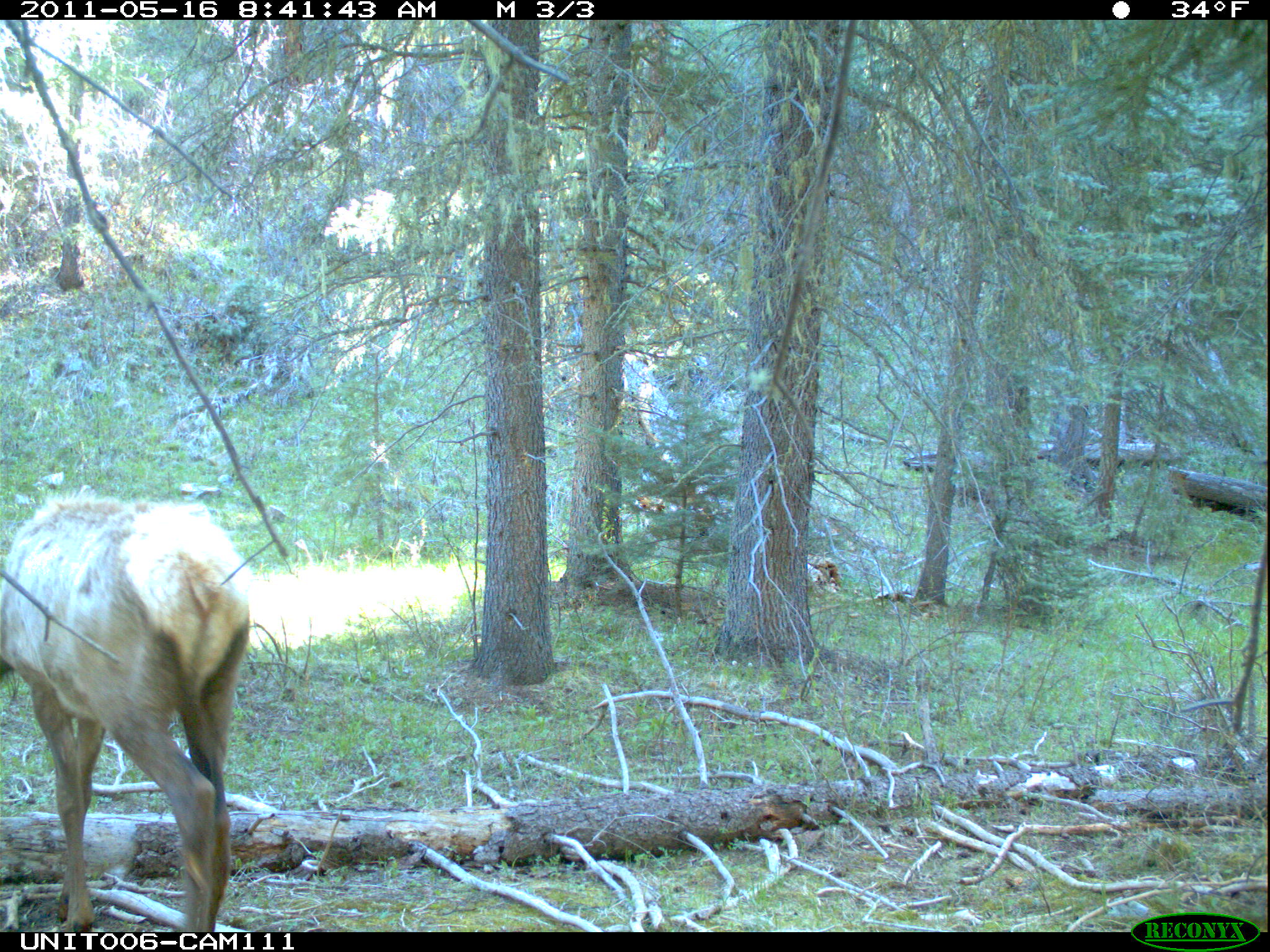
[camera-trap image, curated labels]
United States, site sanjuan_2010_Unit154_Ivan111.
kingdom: Animalia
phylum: Chordata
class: Mammalia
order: Artiodactyla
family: Cervidae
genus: Cervus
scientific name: Cervus elaphus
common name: red deer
Cervus elaphus (red deer).